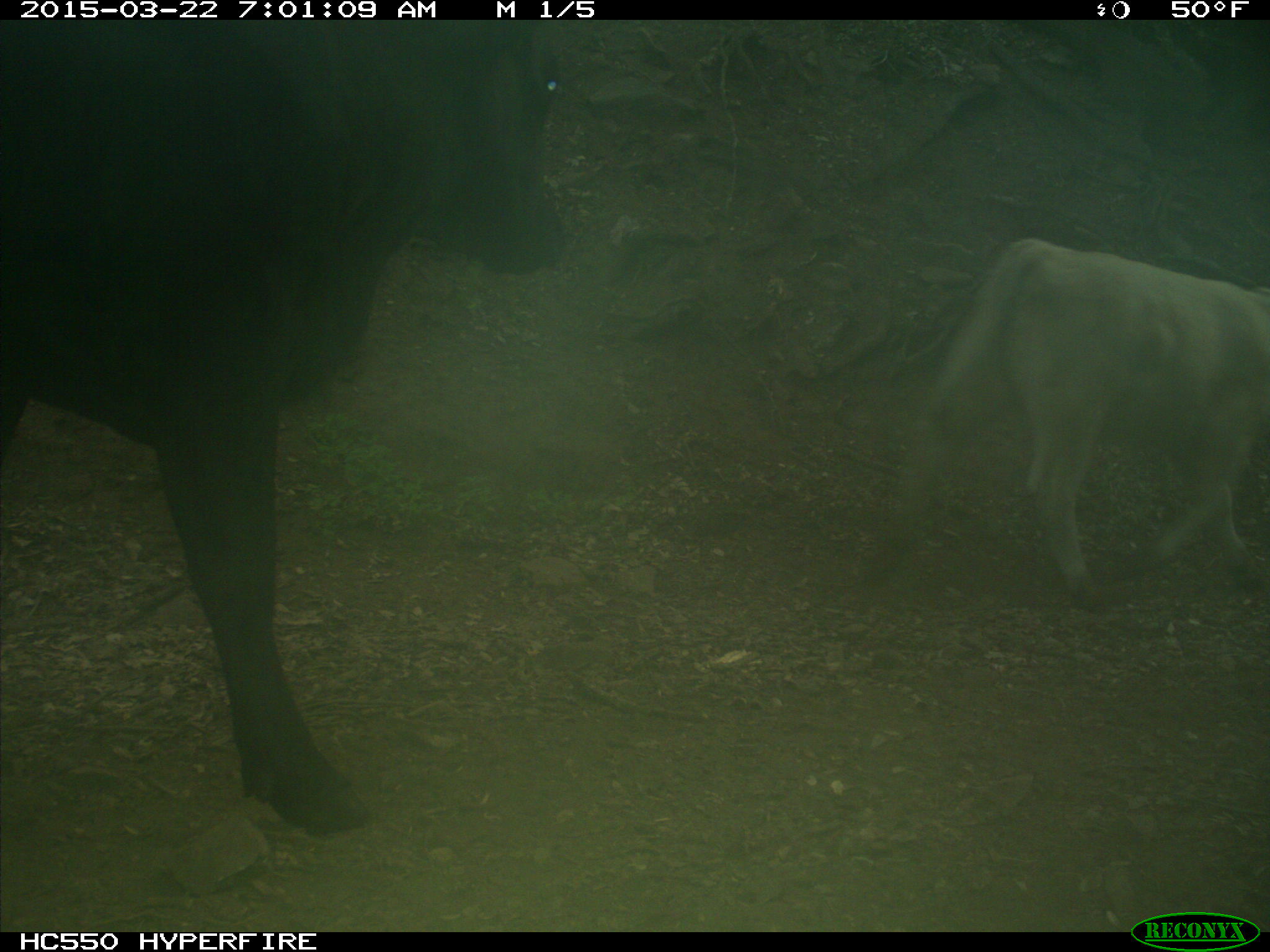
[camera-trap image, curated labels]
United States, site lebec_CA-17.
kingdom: Animalia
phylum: Chordata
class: Mammalia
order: Artiodactyla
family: Bovidae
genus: Bos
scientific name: Bos taurus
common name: domestic cow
Bos taurus (domestic cow).